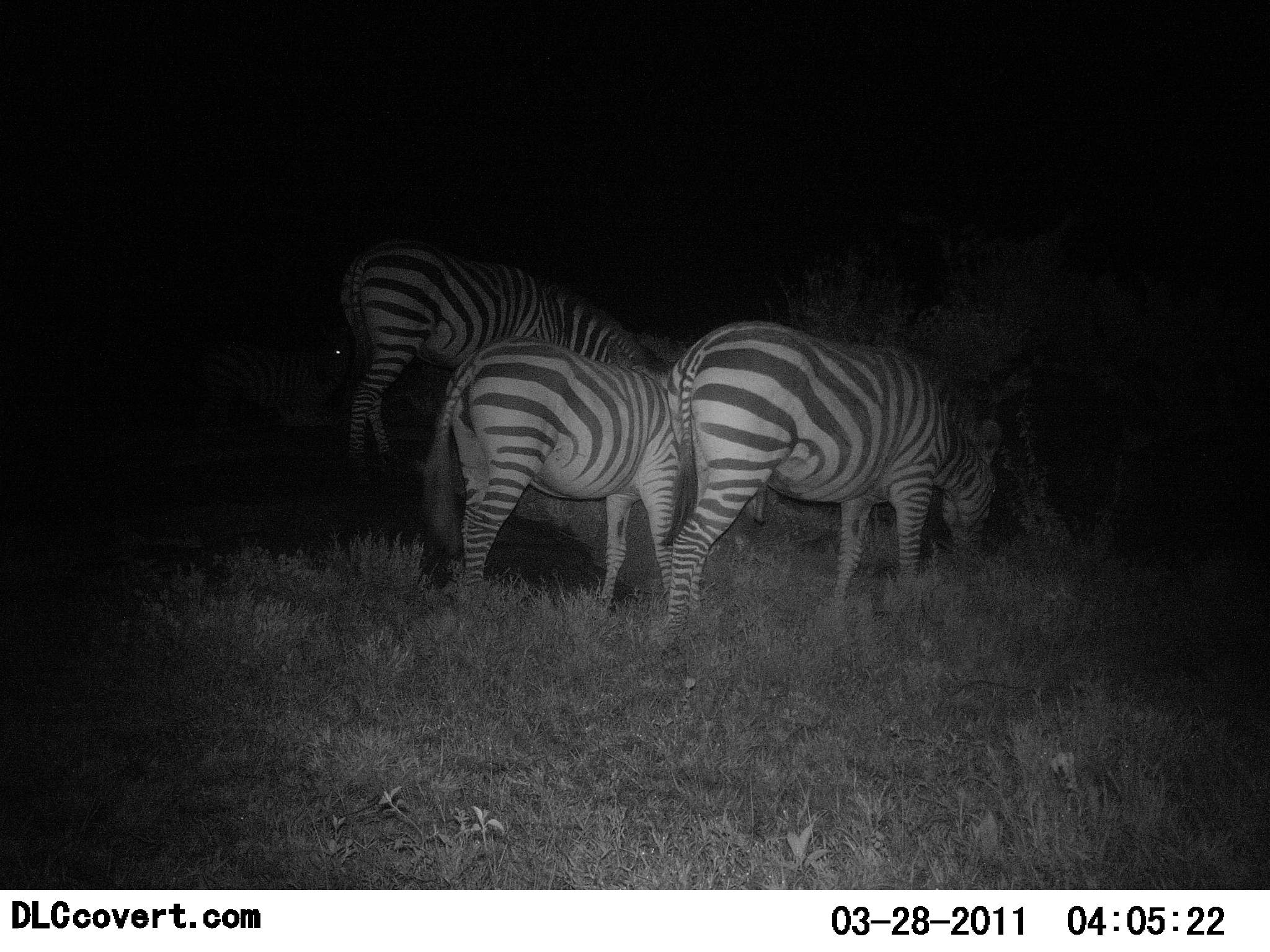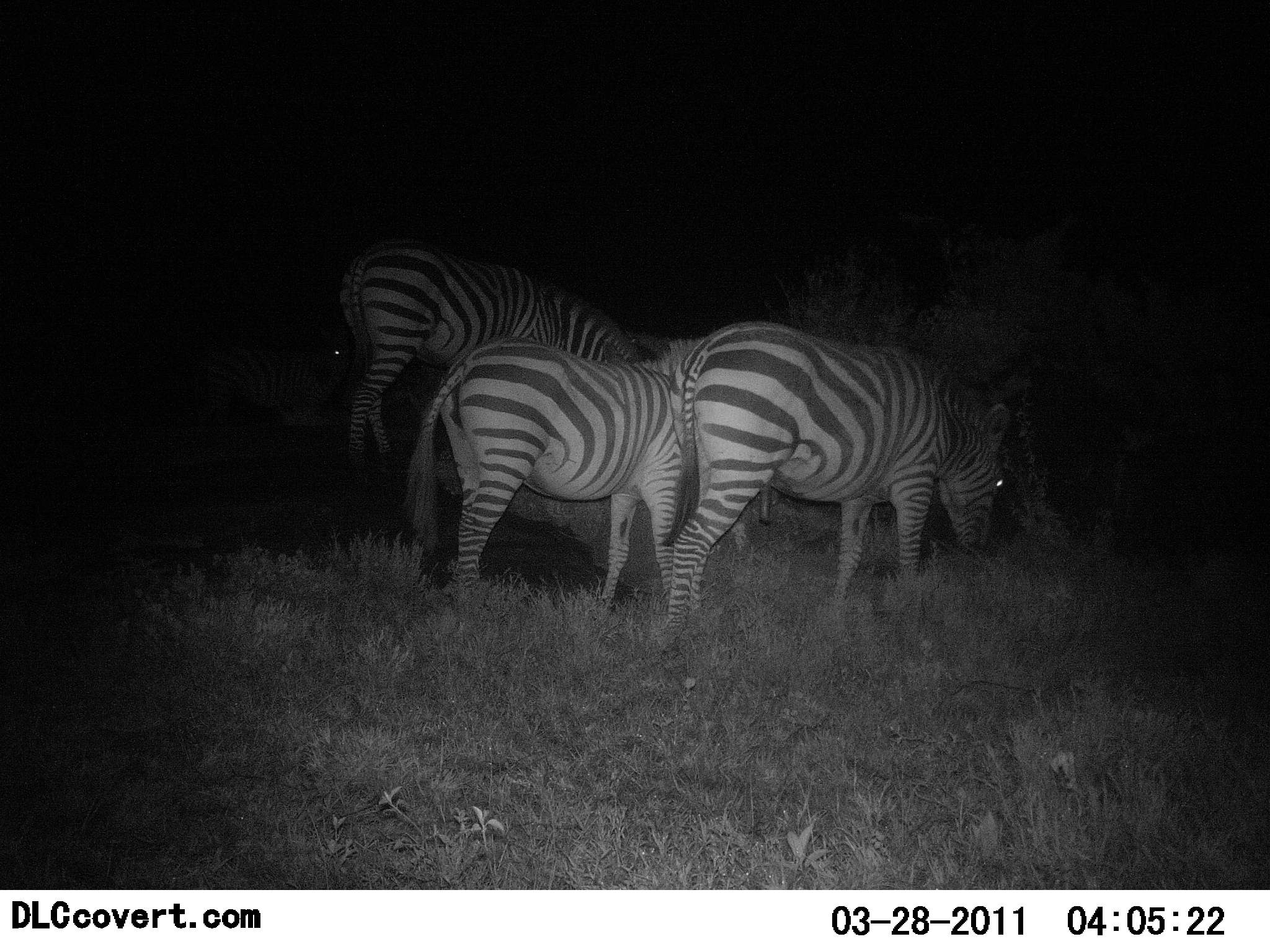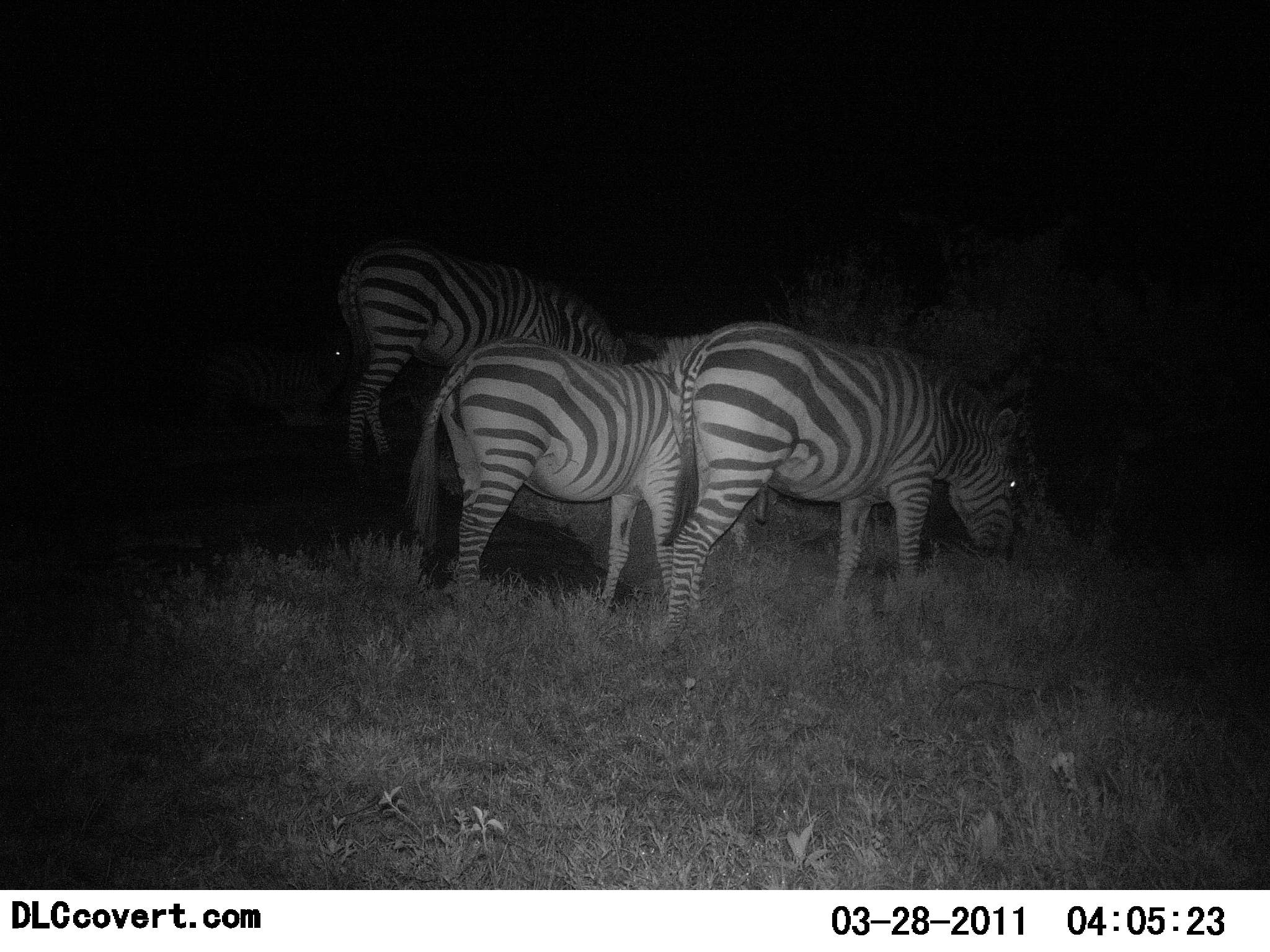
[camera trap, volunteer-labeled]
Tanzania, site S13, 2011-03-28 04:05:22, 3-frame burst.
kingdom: Animalia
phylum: Chordata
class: Mammalia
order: Perissodactyla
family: Equidae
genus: Equus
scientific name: Equus quagga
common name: plains zebra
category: zebra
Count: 3.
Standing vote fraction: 50%.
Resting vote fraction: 8%.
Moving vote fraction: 0%.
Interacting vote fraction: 0%.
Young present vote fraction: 0%.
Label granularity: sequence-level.